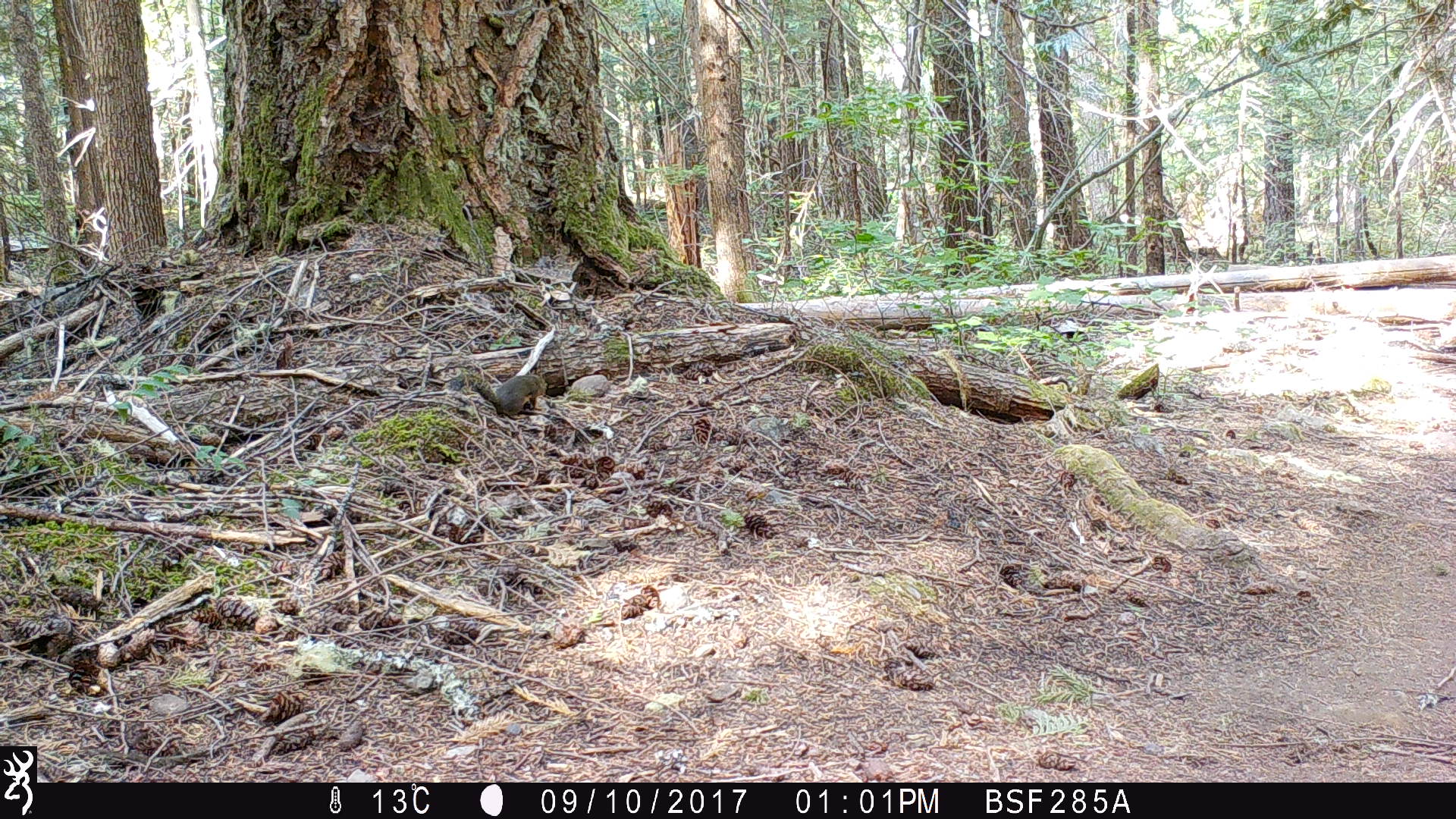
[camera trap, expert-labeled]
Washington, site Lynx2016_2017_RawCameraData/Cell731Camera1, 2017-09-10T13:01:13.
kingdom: Animalia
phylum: Chordata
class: Mammalia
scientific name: Mammalia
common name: small mammal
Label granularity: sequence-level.